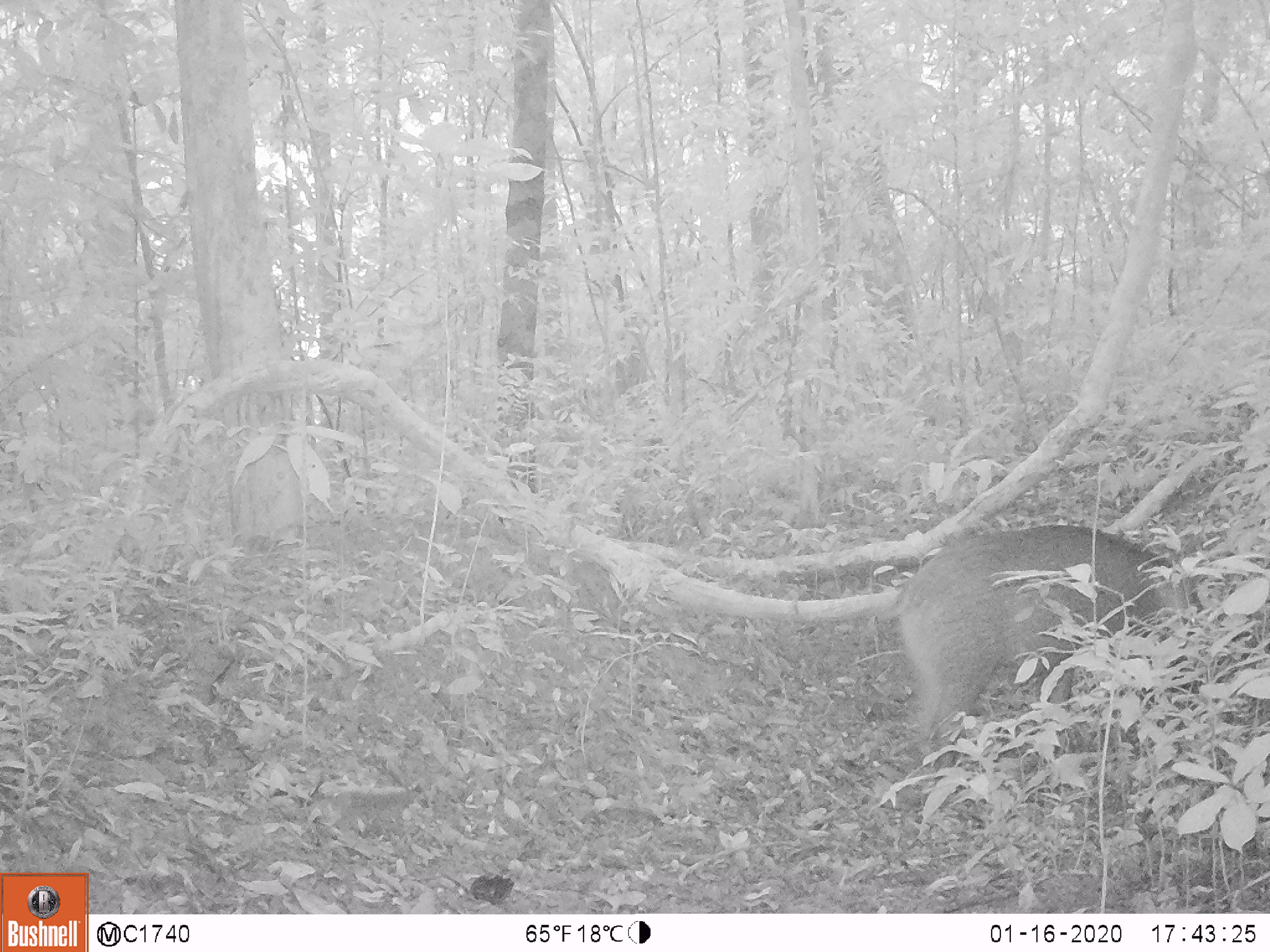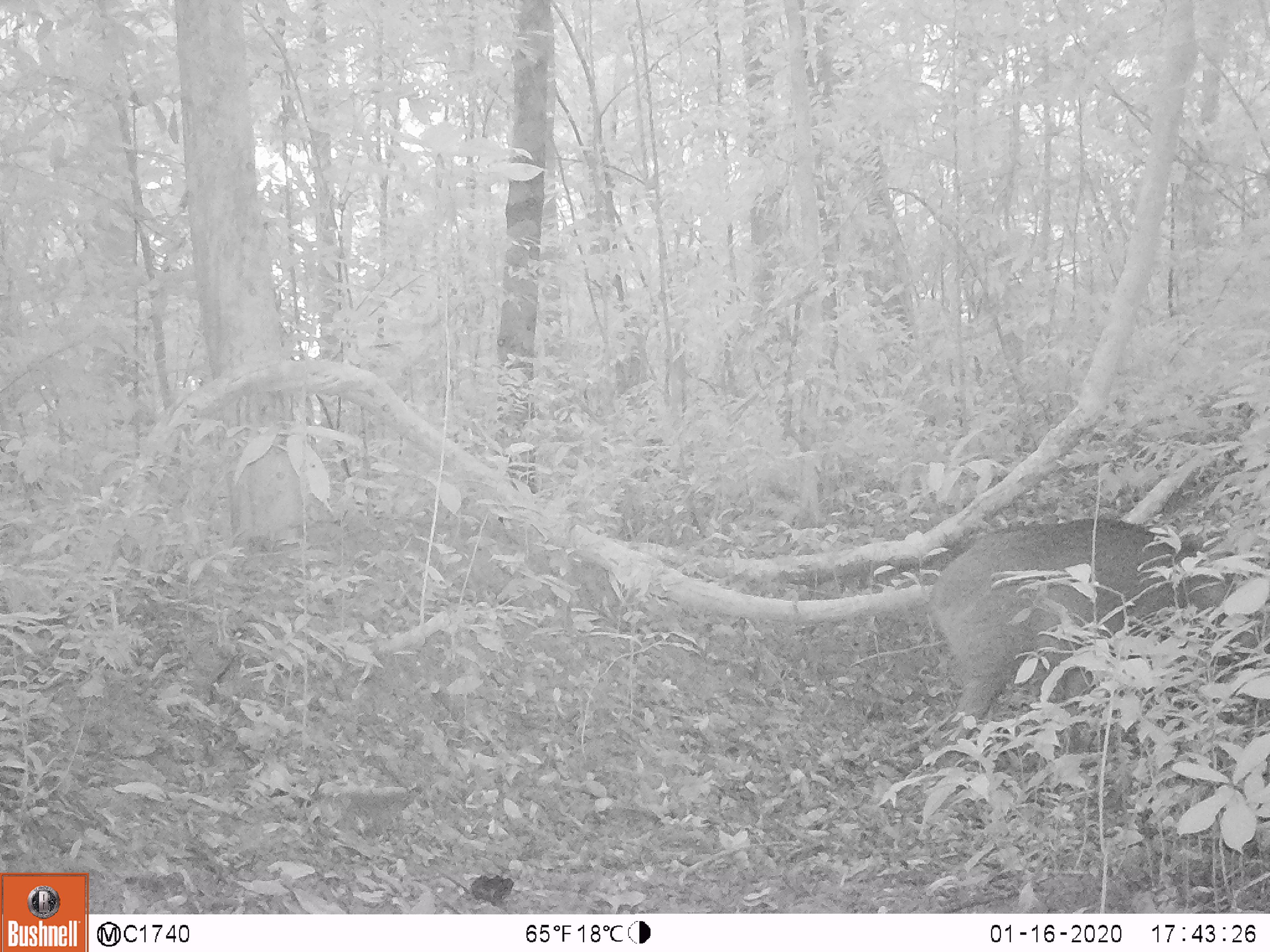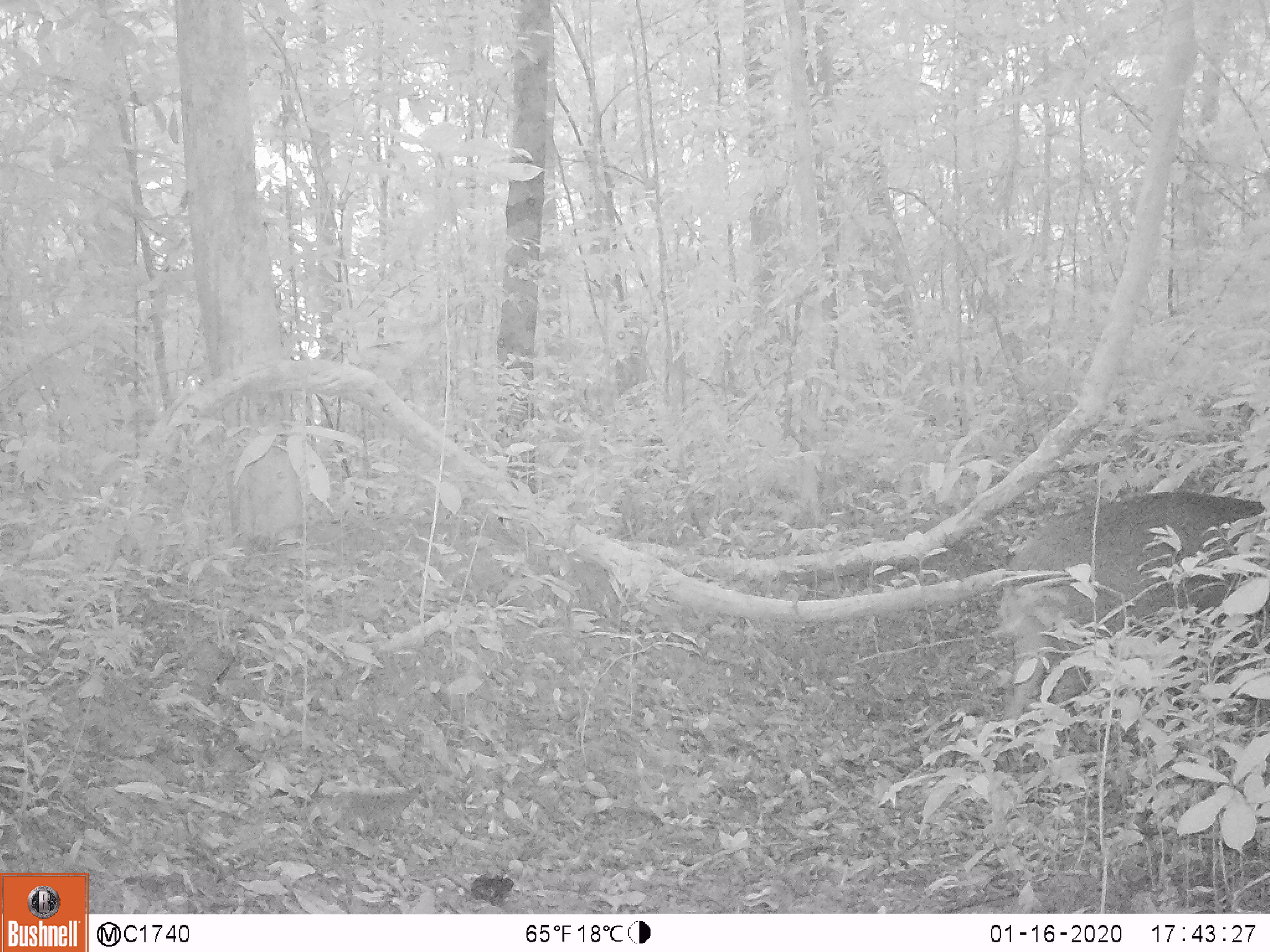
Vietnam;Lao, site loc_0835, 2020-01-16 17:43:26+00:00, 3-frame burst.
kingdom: Animalia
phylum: Chordata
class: Mammalia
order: Artiodactyla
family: Suidae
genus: Sus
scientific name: Sus scrofa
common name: eurasian wild pig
Eurasian wild pig (Sus scrofa). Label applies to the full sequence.